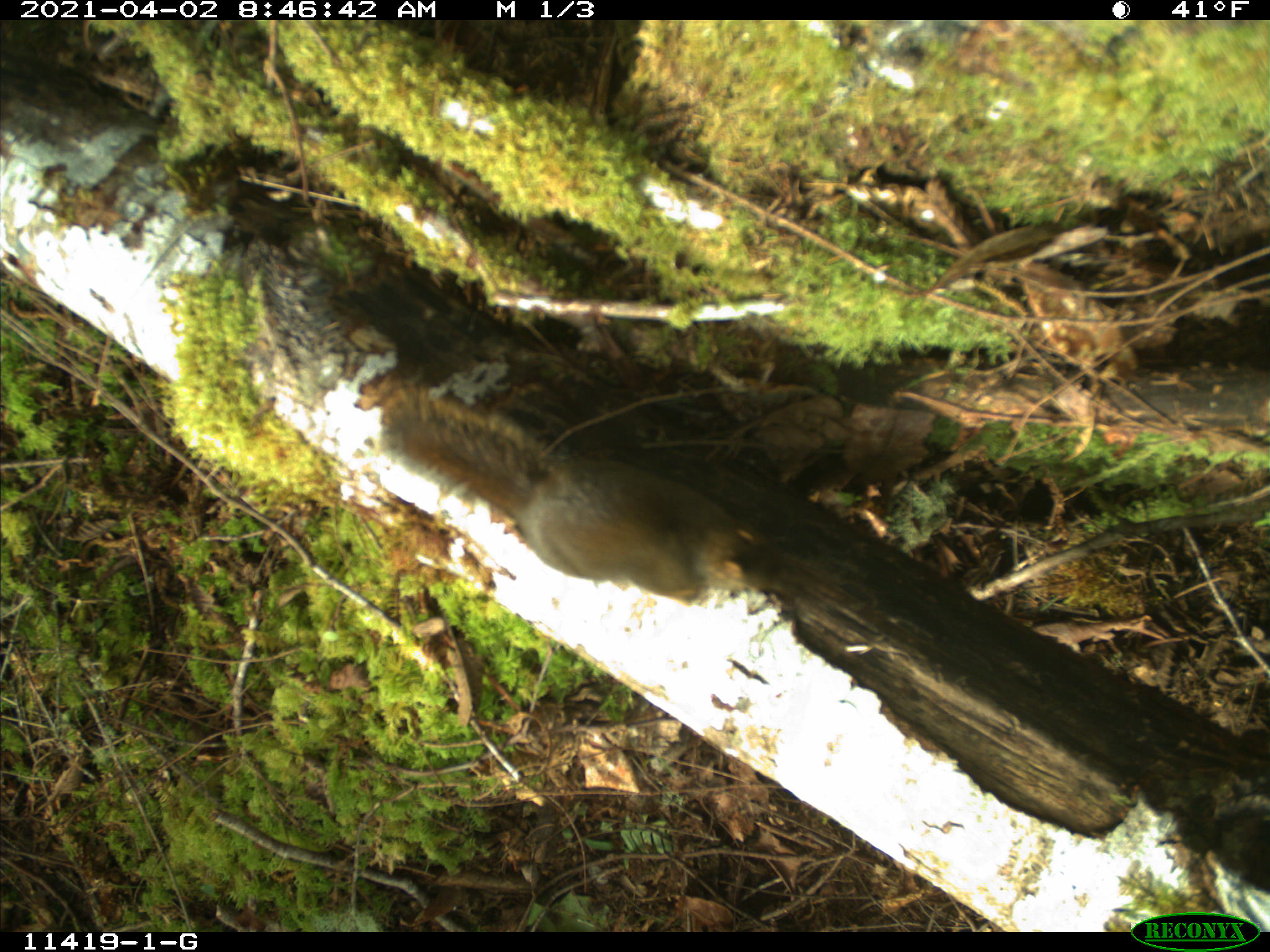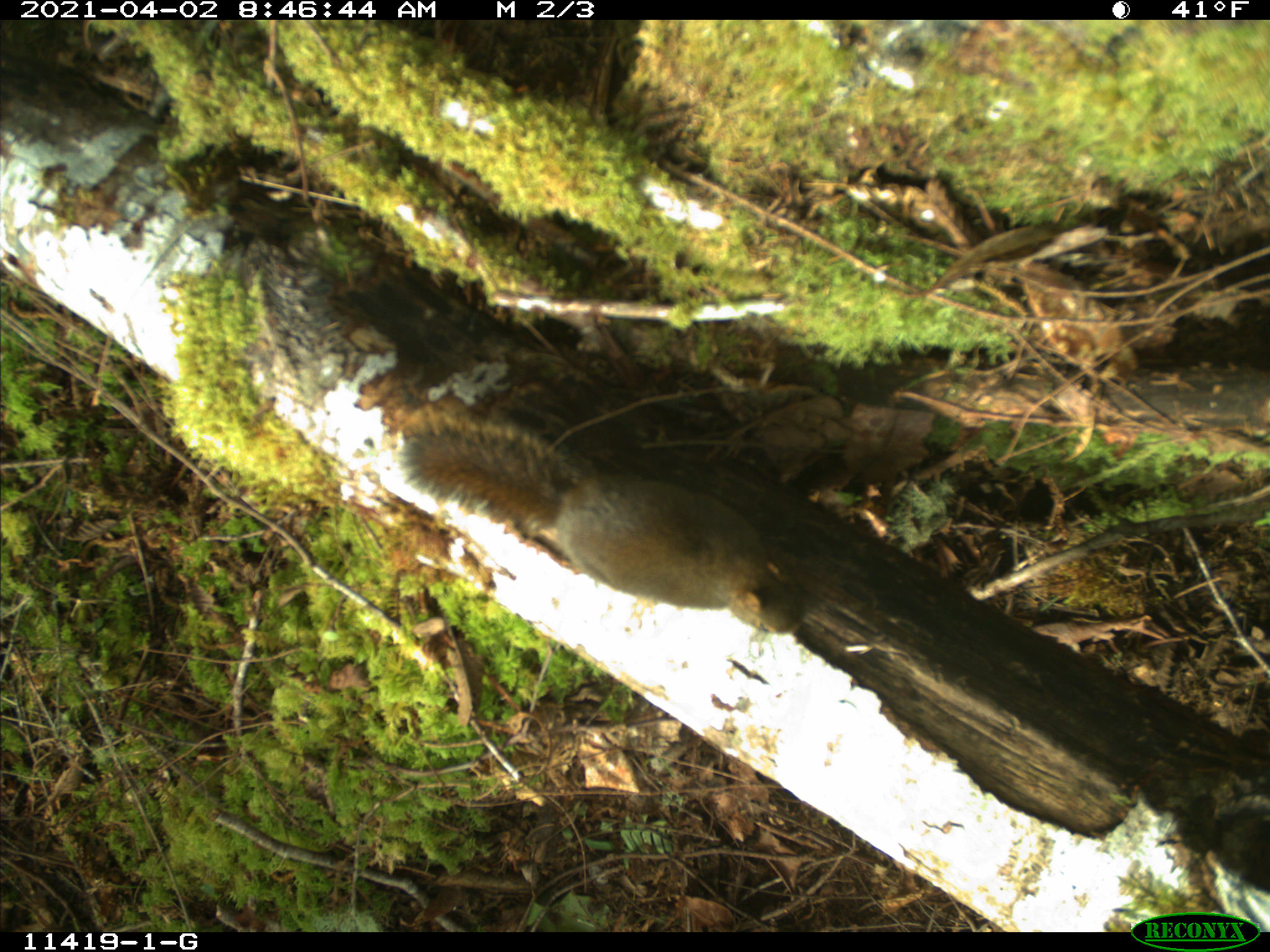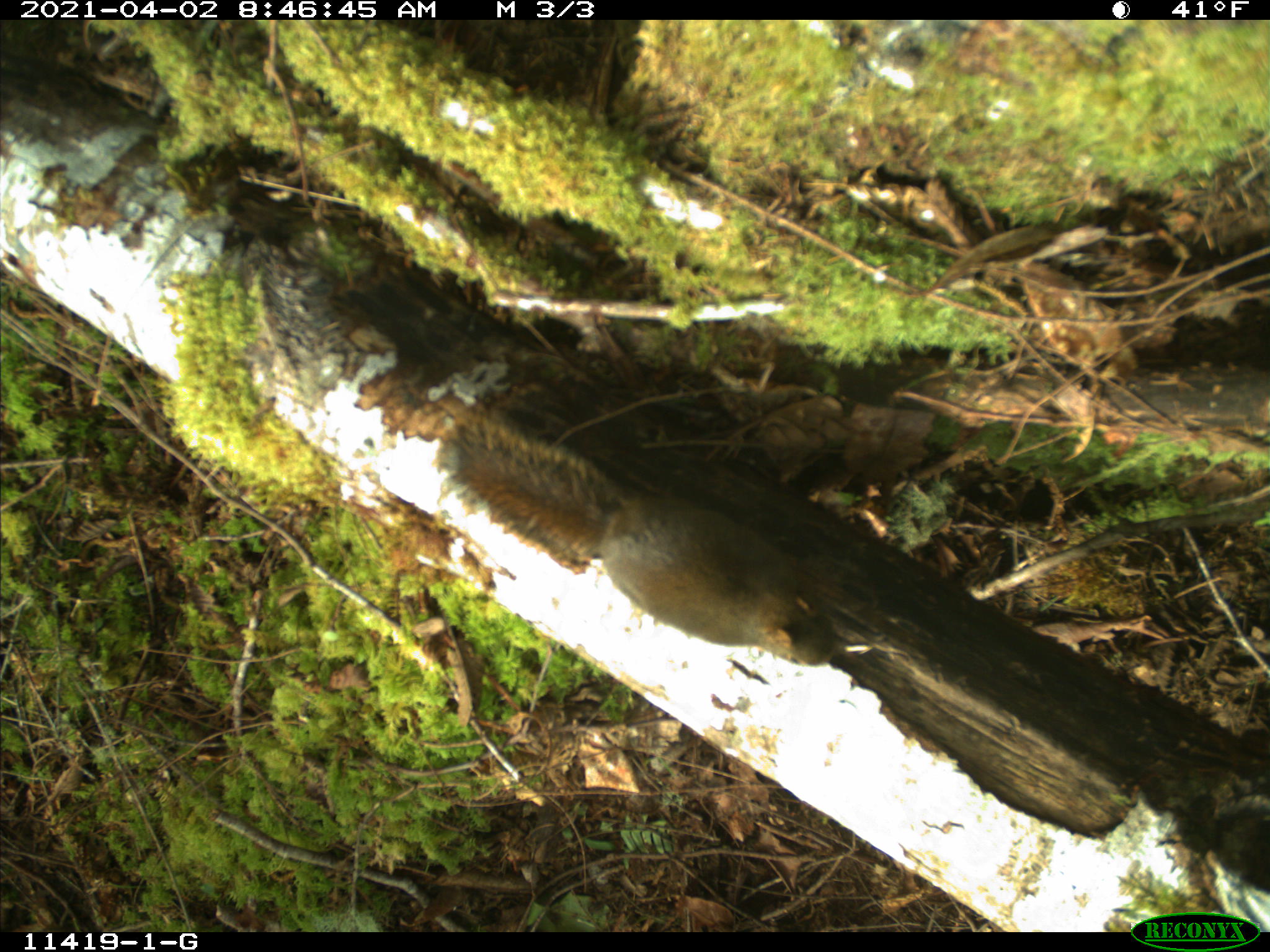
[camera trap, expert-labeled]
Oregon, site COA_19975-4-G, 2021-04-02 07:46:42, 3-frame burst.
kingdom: Animalia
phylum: Chordata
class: Mammalia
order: Rodentia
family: Sciuridae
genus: Tamiasciurus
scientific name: Tamiasciurus douglasii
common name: douglas squirrel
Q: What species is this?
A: Douglas squirrel (Tamiasciurus douglasii).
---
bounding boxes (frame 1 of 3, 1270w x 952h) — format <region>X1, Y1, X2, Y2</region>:
douglas squirrel: <region>374, 380, 789, 620</region>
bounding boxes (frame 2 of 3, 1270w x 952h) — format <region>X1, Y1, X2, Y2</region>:
douglas squirrel: <region>390, 413, 817, 643</region>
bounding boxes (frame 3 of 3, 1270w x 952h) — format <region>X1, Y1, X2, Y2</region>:
douglas squirrel: <region>428, 410, 844, 676</region>